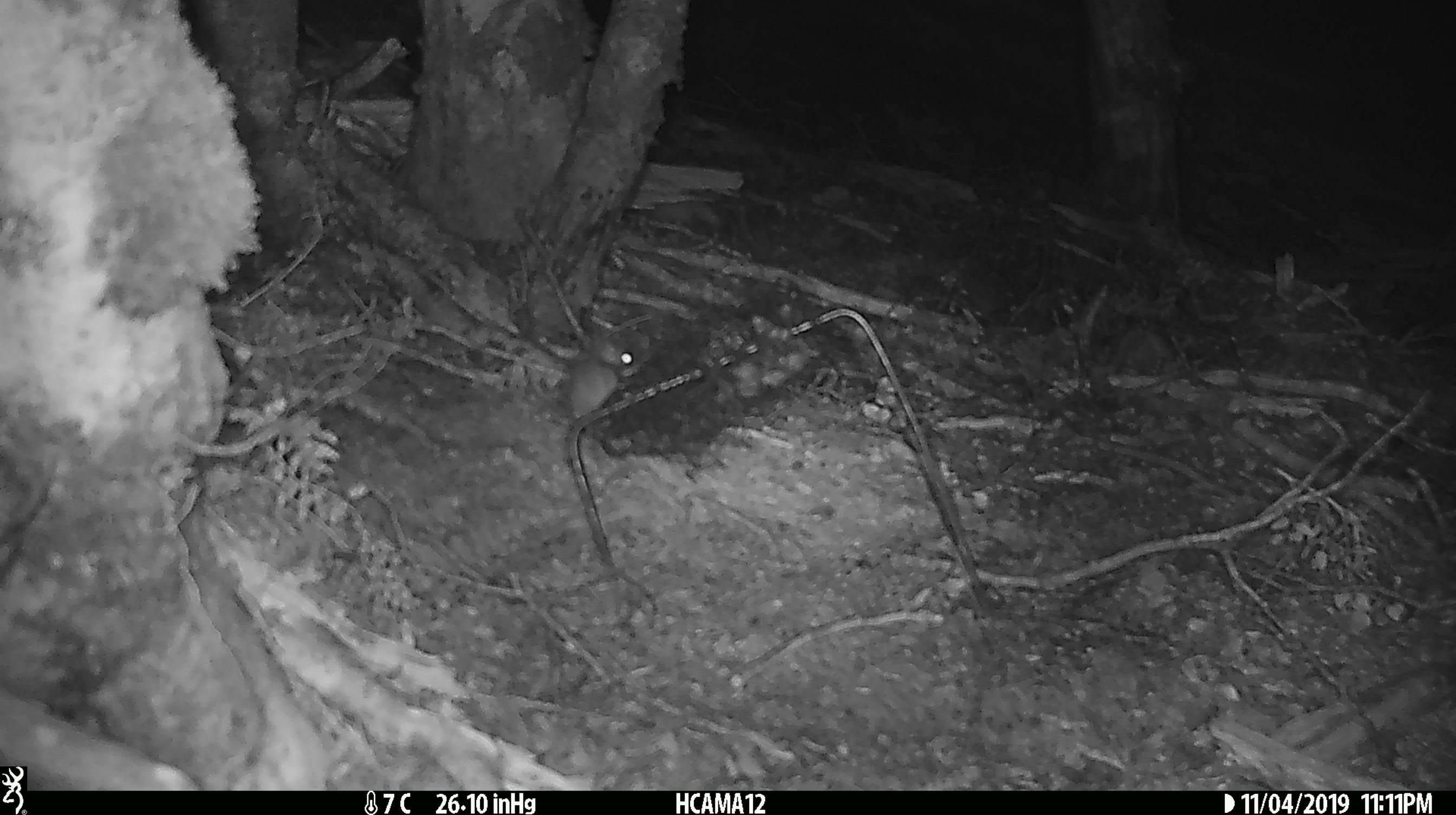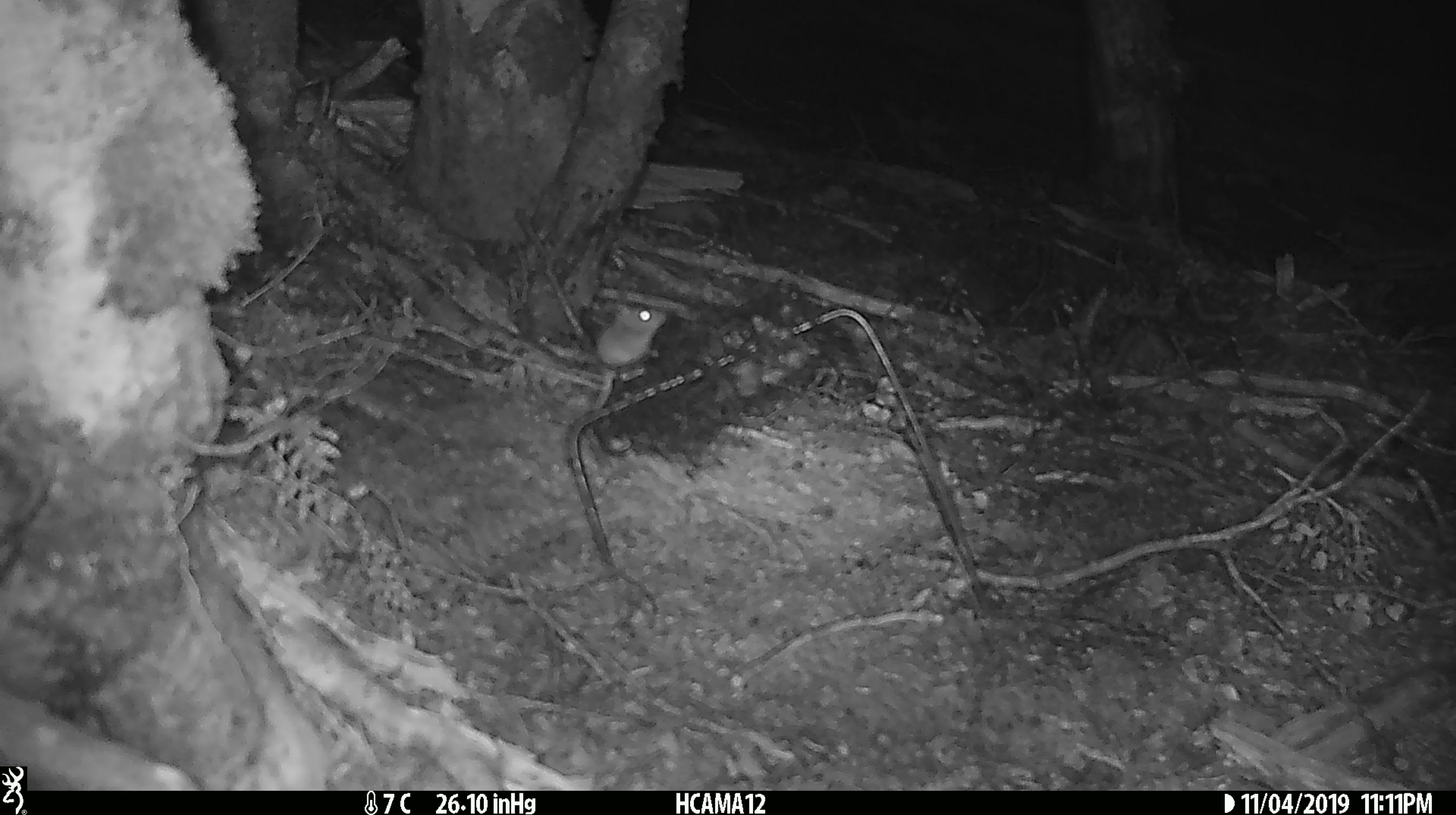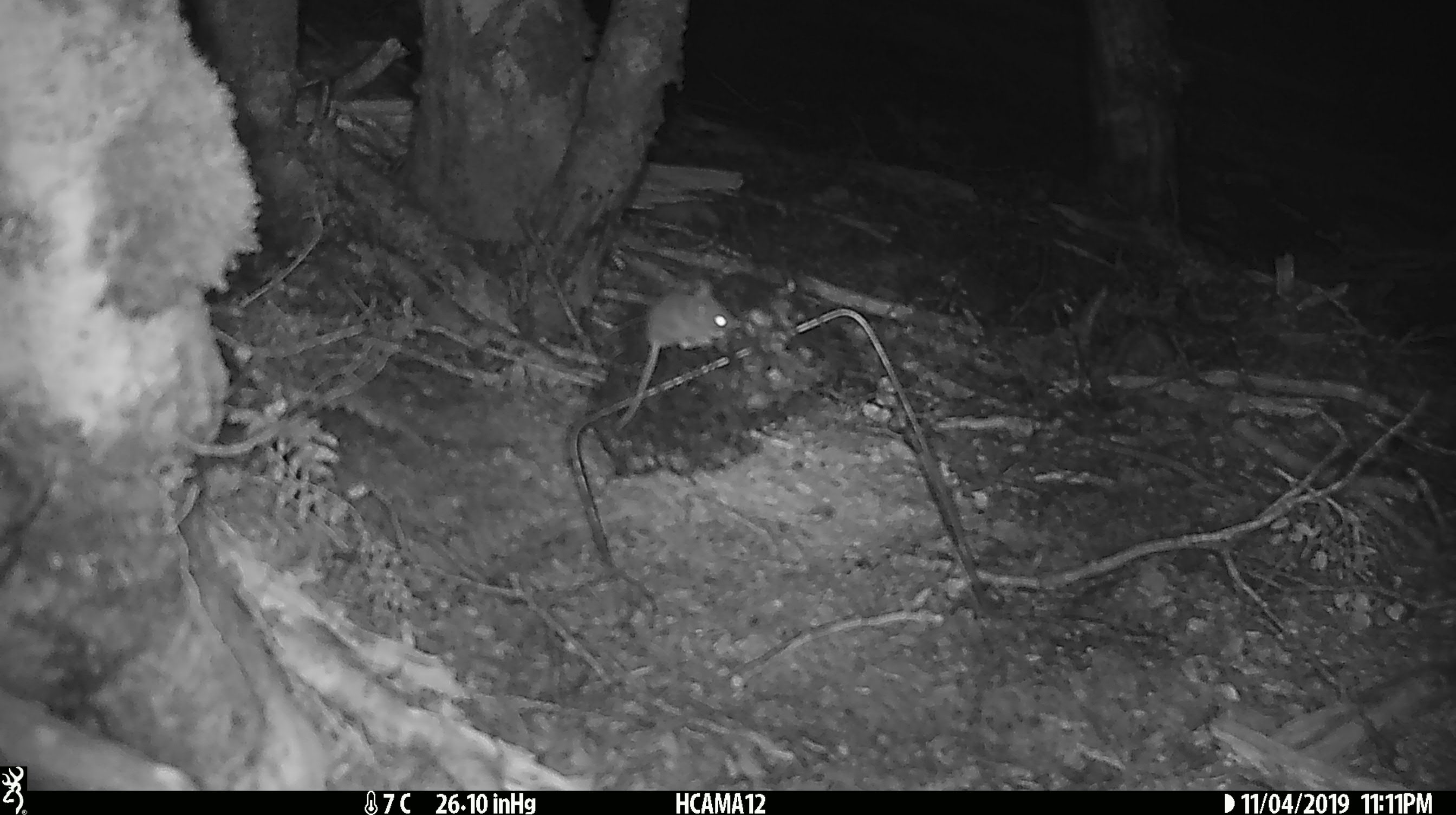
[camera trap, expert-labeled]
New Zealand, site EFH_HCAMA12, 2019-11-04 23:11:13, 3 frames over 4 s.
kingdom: Animalia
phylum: Chordata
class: Mammalia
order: Rodentia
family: Muridae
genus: Mus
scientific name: Mus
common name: mouse